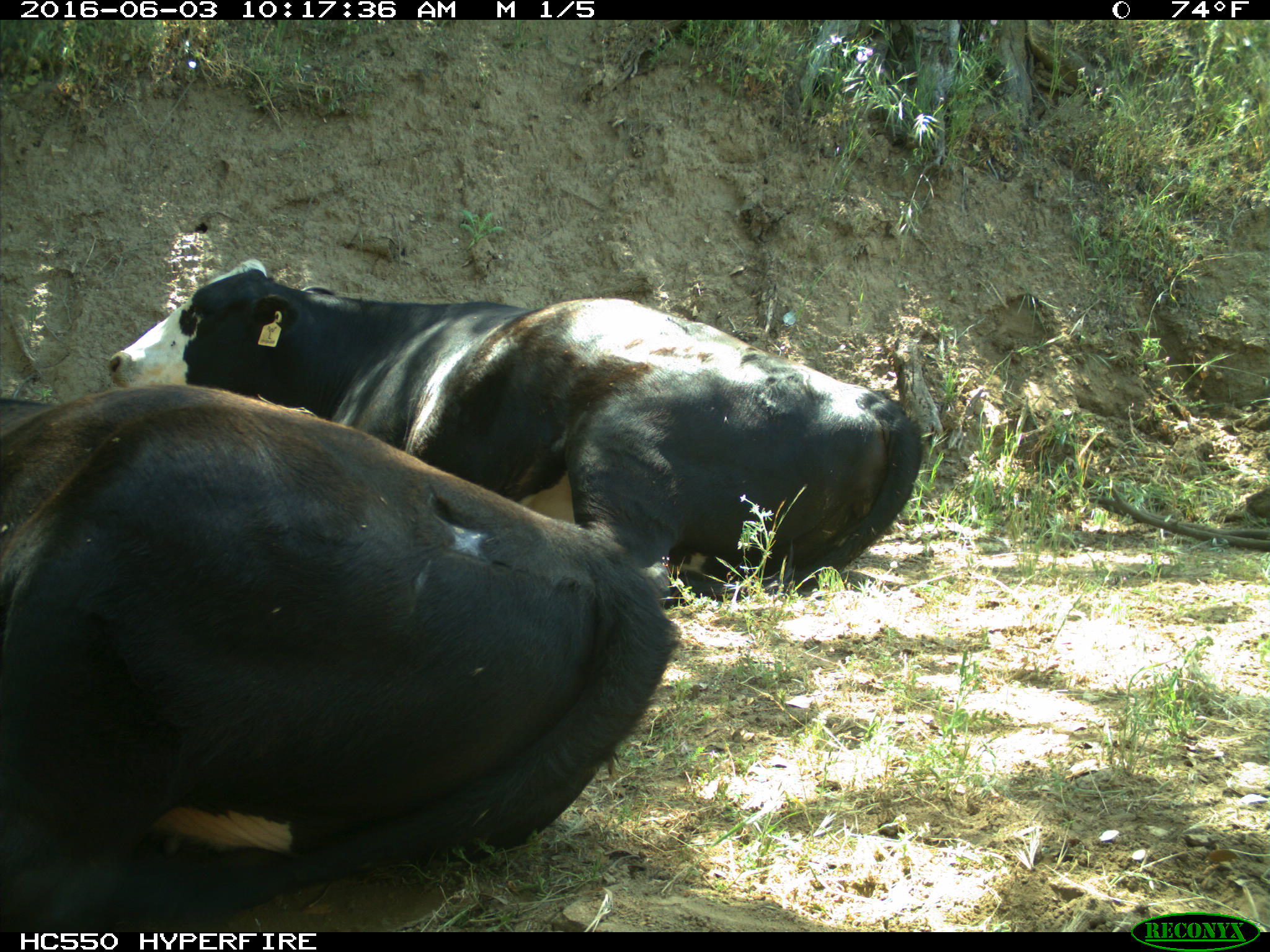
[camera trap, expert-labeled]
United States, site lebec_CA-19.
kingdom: Animalia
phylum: Chordata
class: Mammalia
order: Artiodactyla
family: Bovidae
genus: Bos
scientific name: Bos taurus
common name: domestic cow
Bos taurus (domestic cow).